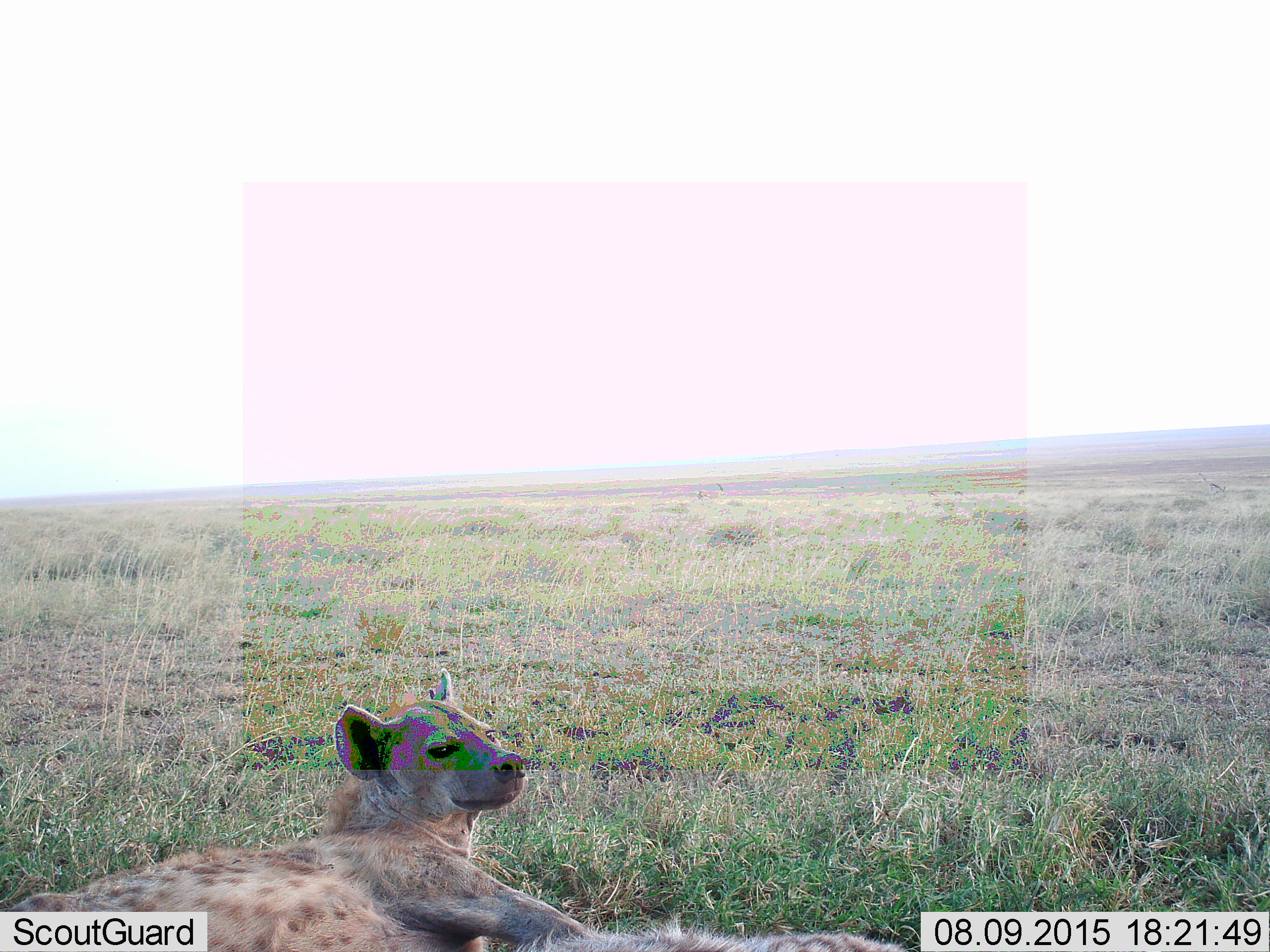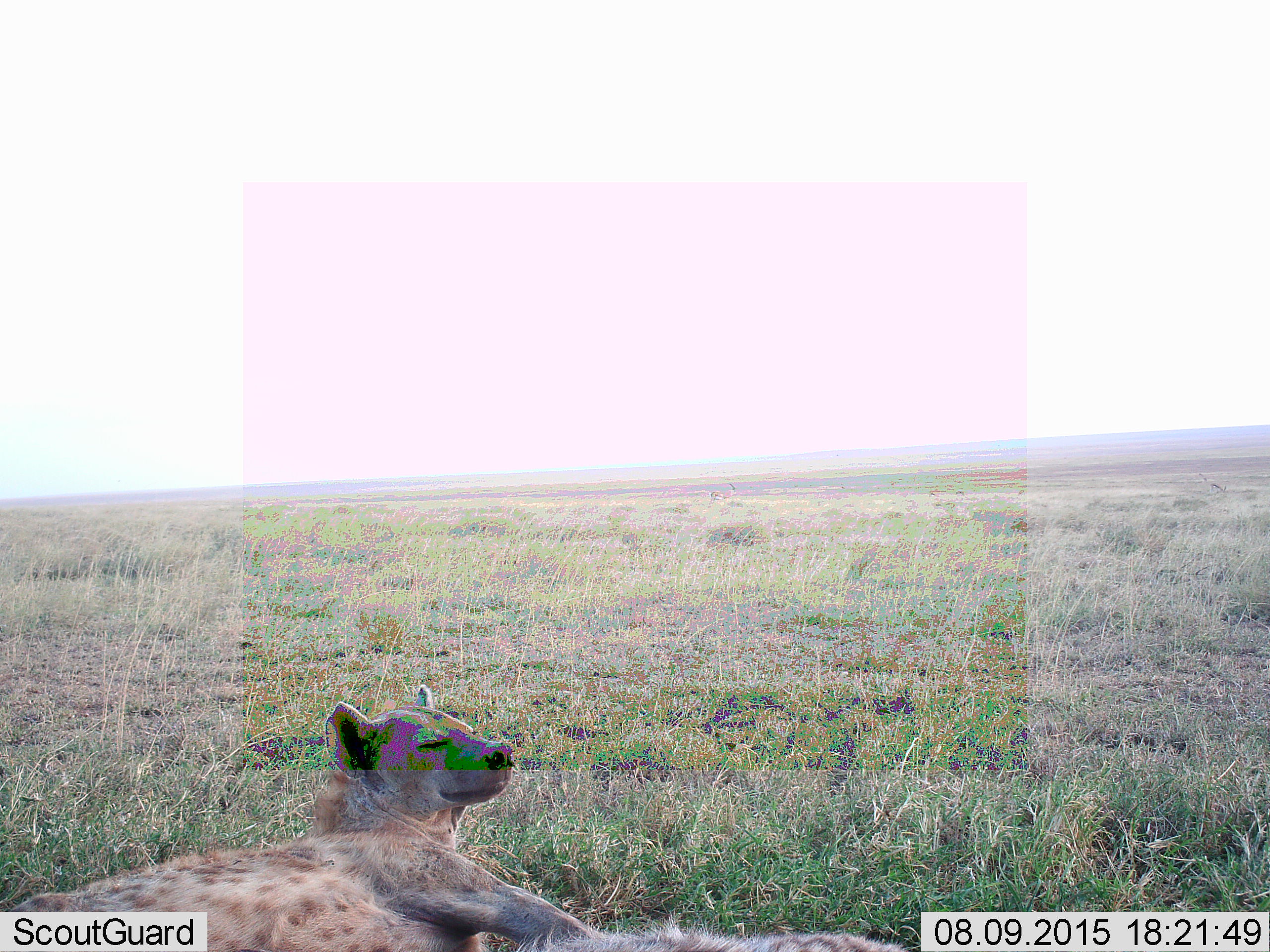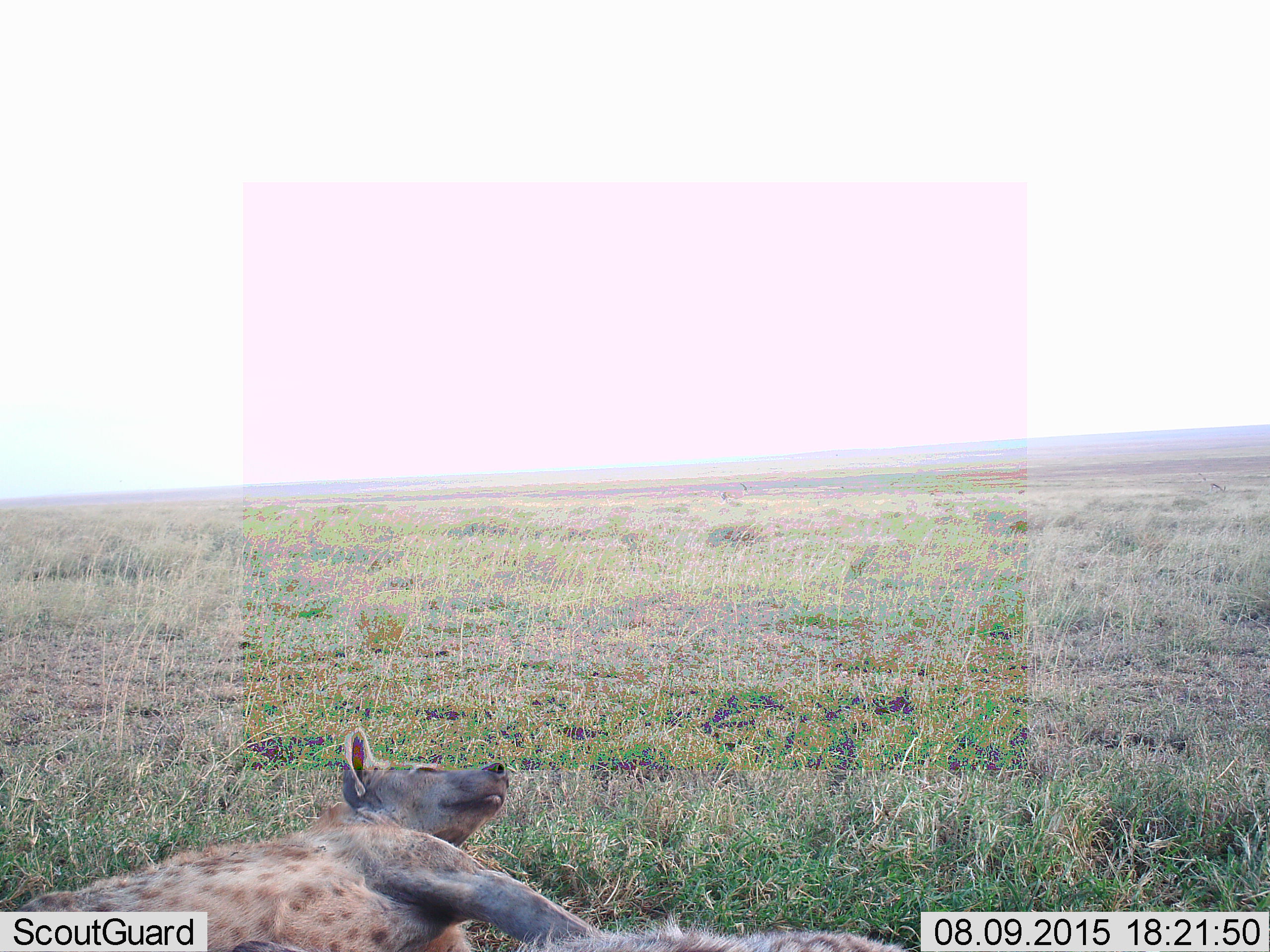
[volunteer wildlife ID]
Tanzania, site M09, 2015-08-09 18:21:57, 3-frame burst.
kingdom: Animalia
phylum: Chordata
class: Mammalia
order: Carnivora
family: Hyaenidae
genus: Crocuta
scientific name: Crocuta crocuta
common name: spotted hyena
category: hyenaspotted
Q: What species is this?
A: Hyenaspotted (spotted hyena) (Crocuta crocuta).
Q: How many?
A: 2.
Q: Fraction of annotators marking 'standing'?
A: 0%.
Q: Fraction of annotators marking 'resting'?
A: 100%.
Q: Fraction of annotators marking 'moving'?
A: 0%.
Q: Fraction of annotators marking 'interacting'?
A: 0%.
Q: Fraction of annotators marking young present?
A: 0%.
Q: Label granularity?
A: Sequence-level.